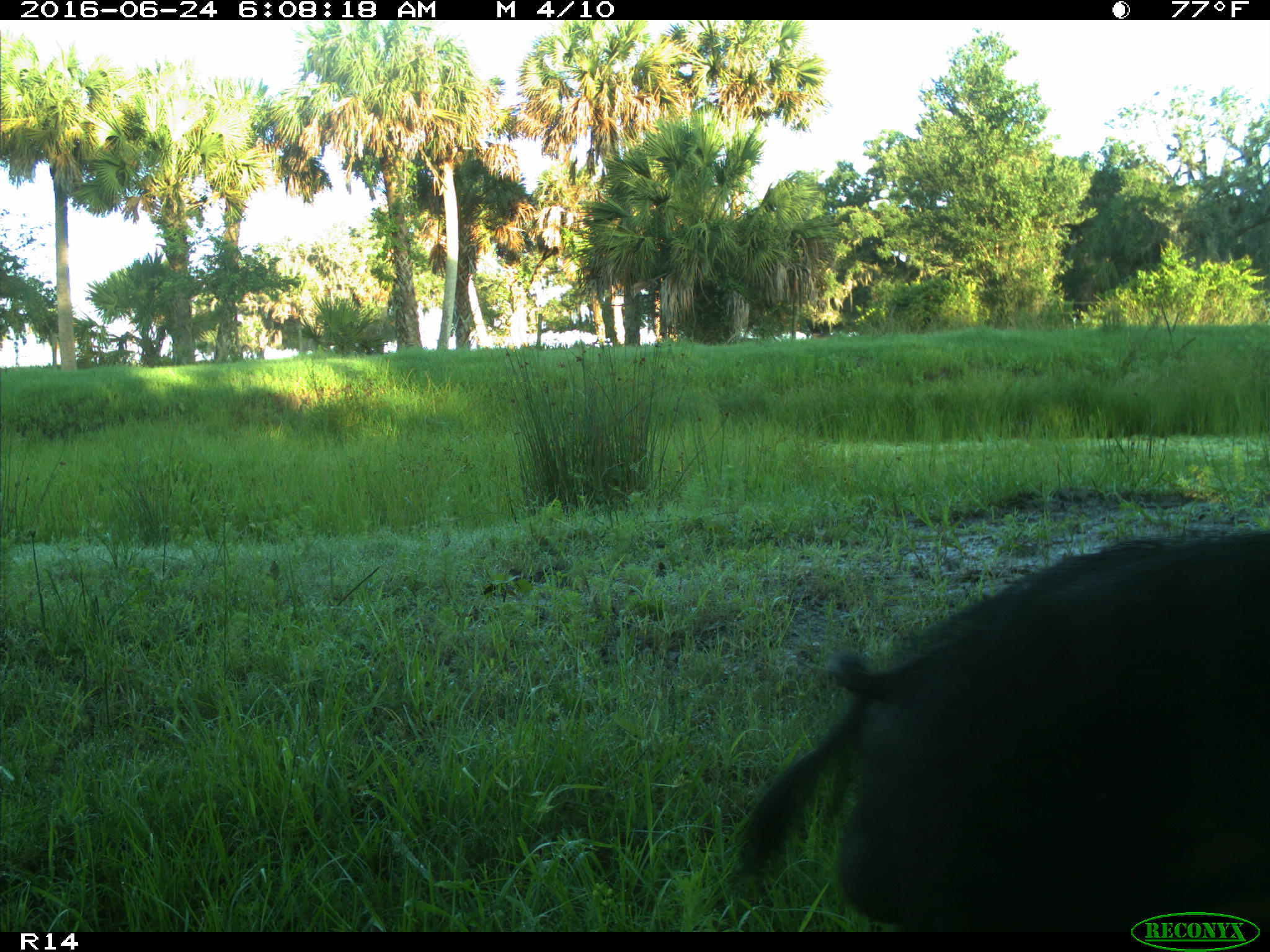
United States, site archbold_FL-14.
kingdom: Animalia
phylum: Chordata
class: Mammalia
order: Artiodactyla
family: Suidae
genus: Sus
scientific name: Sus scrofa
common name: wild boar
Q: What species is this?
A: Sus scrofa (wild boar).